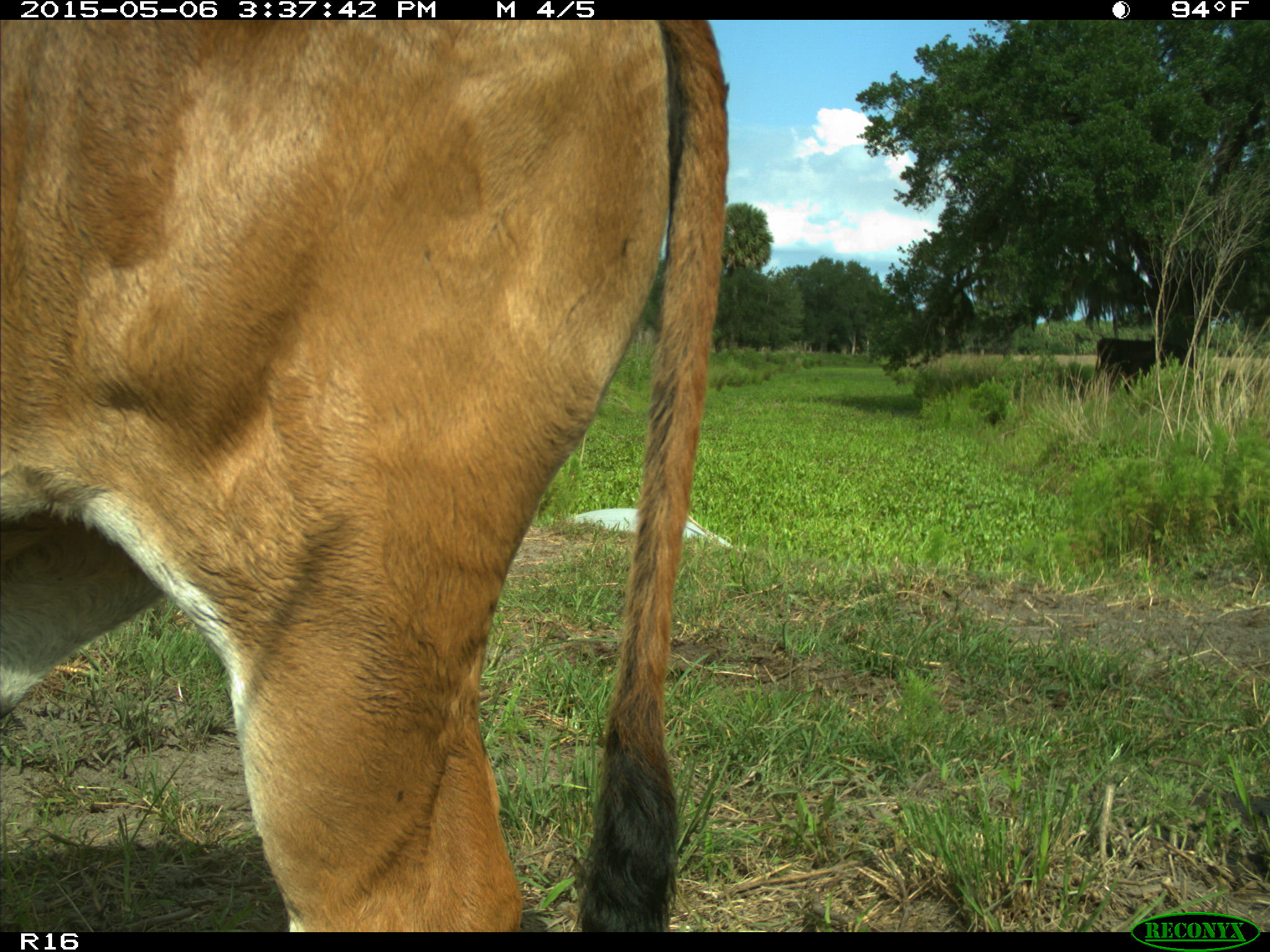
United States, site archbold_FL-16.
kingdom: Animalia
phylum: Chordata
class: Mammalia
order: Artiodactyla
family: Bovidae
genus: Bos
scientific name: Bos taurus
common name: domestic cow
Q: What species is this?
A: Bos taurus (domestic cow).